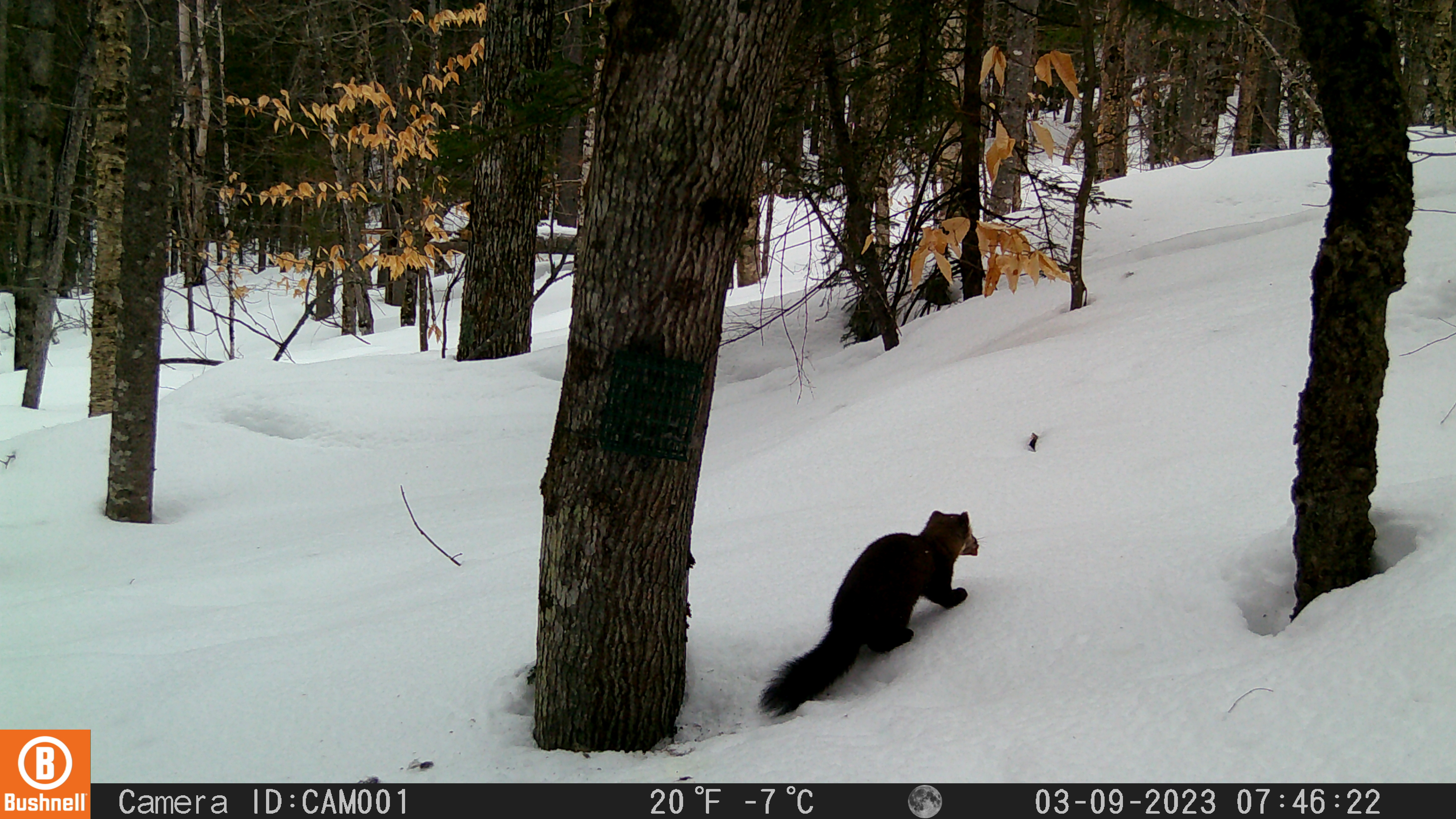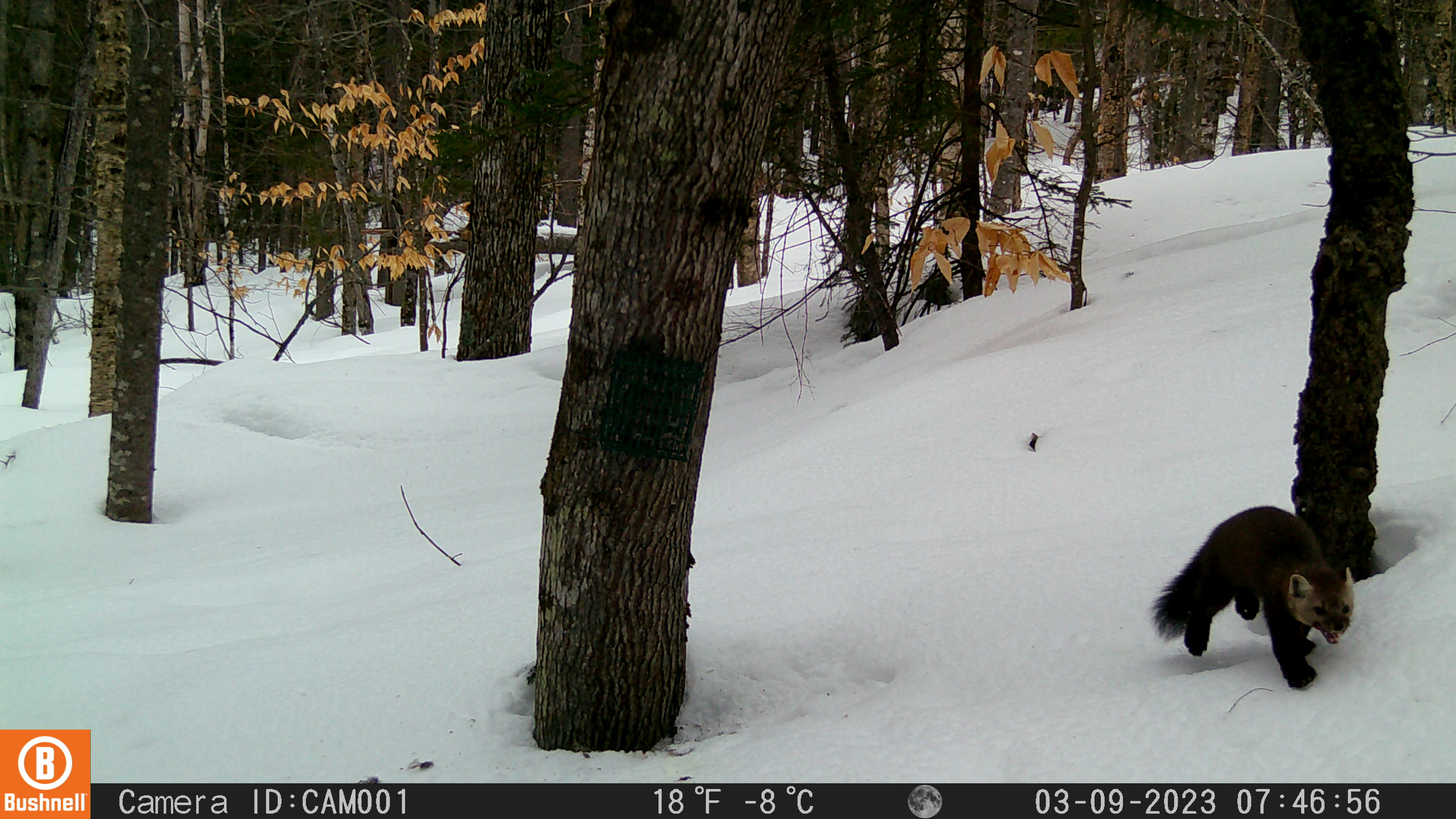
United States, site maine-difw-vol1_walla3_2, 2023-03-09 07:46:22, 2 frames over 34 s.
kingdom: Animalia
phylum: Chordata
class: Mammalia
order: Carnivora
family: Mustelidae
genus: Martes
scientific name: Martes americana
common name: american marten